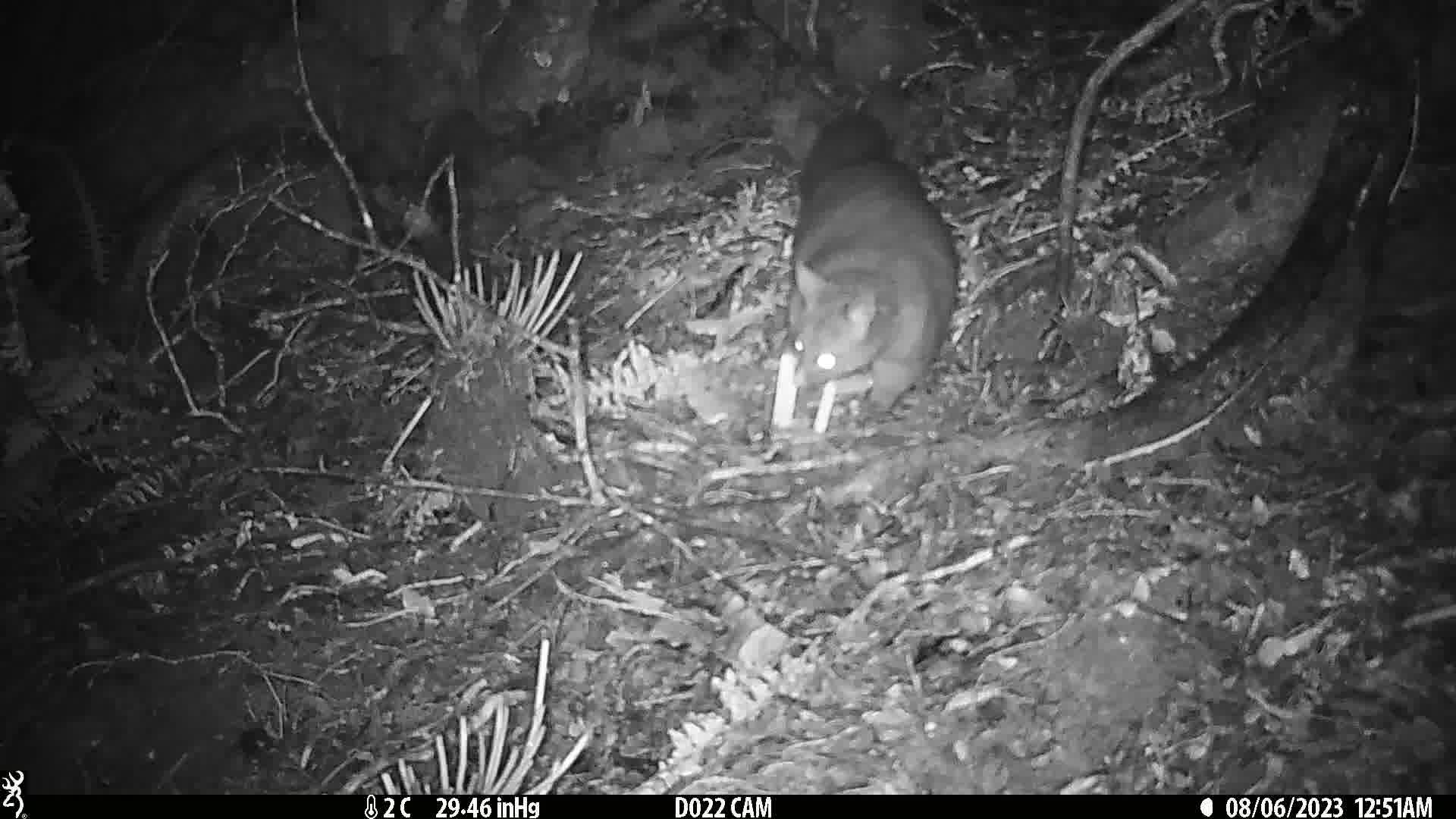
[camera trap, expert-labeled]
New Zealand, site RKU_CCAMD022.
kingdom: Animalia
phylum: Chordata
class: Mammalia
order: Diprotodontia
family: Phalangeridae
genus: Trichosurus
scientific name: Trichosurus vulpecula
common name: common brushtail possum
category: possum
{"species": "possum (common brushtail possum) (Trichosurus vulpecula)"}